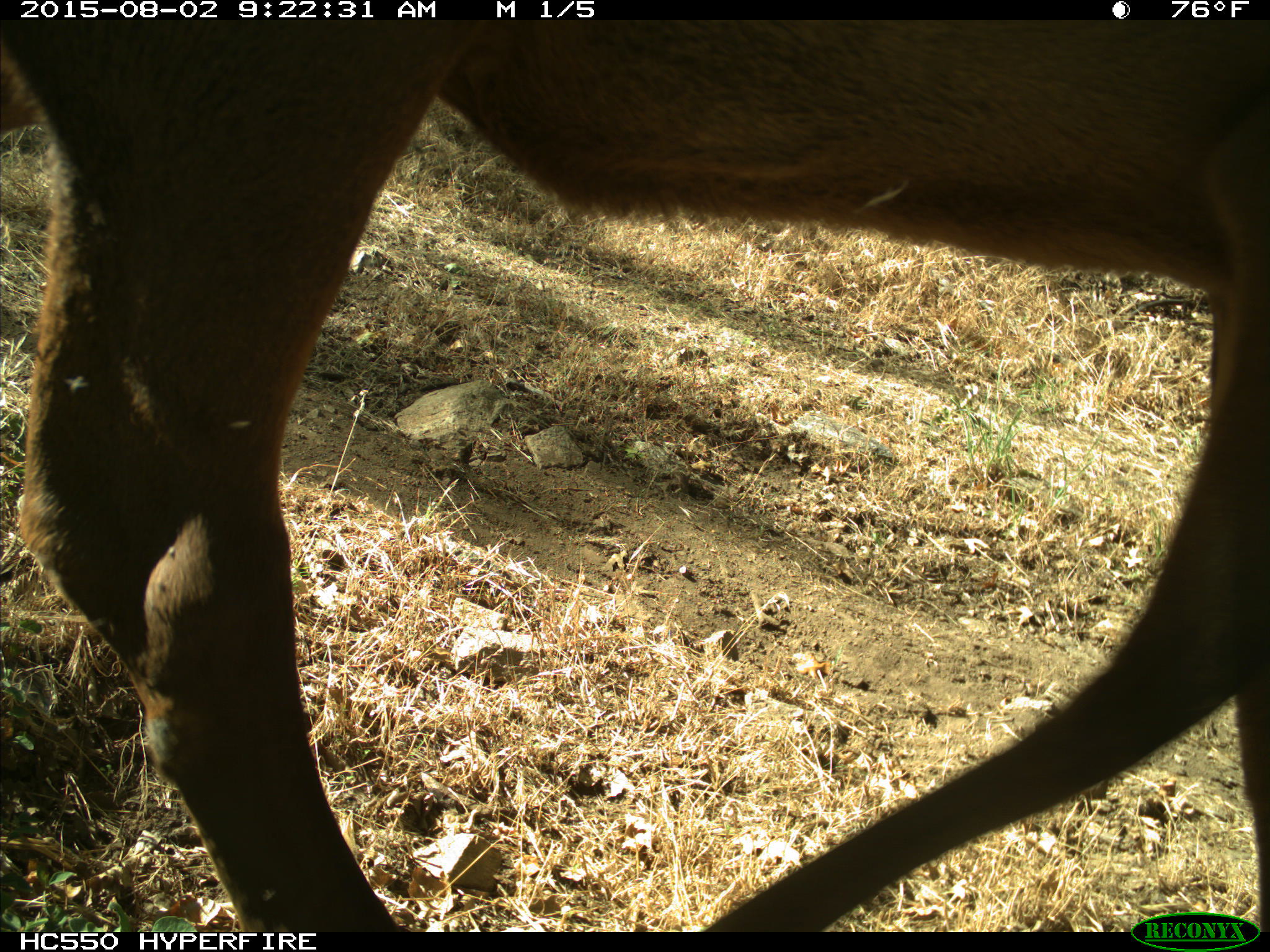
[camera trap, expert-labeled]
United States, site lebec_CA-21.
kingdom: Animalia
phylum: Chordata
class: Mammalia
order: Artiodactyla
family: Cervidae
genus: Cervus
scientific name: Cervus canadensis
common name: elk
Cervus canadensis (elk).